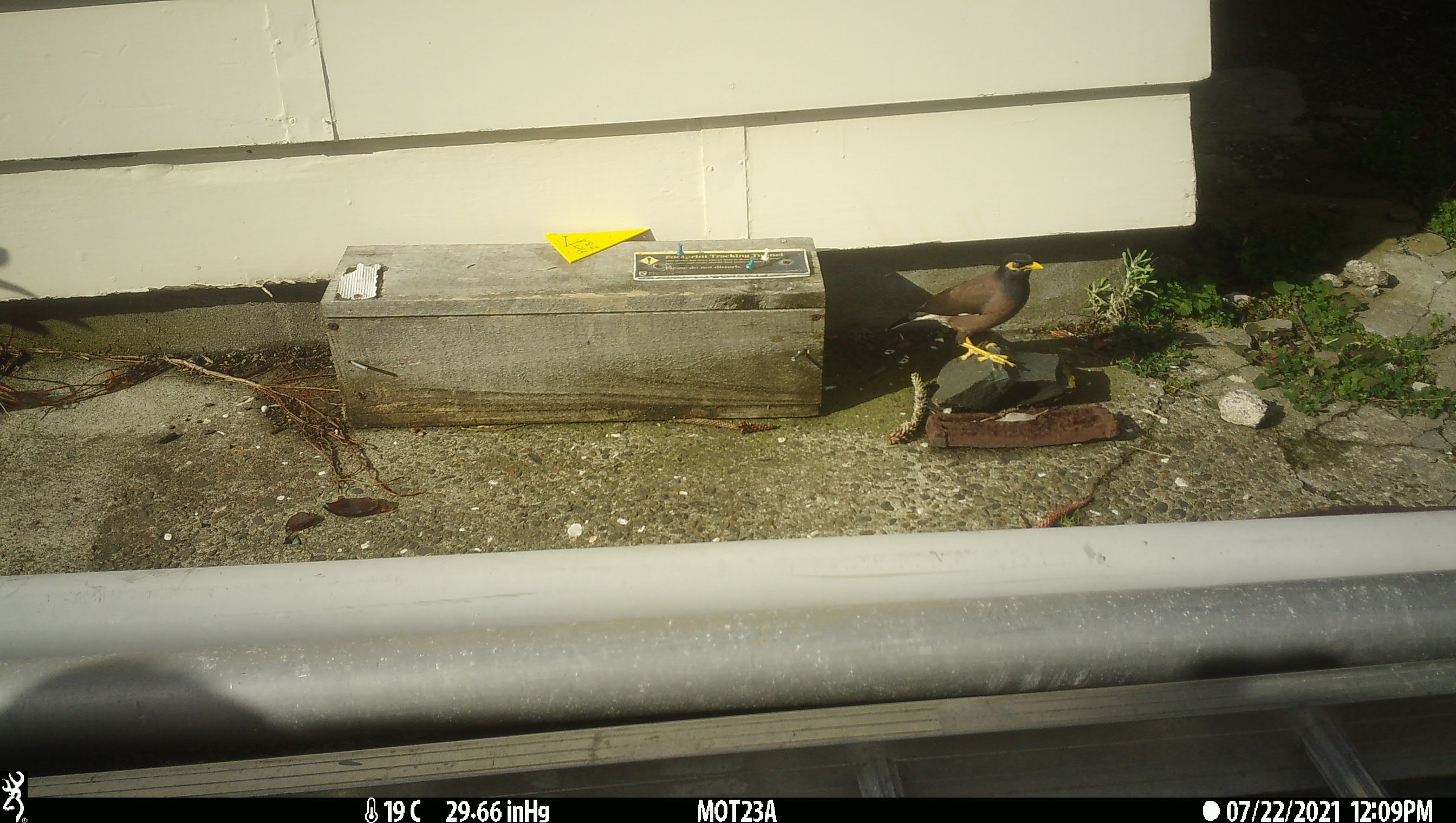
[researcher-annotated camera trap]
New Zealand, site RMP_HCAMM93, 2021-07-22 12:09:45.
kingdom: Animalia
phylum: Chordata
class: Aves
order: Passeriformes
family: Sturnidae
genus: Acridotheres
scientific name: Acridotheres tristis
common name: common myna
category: myna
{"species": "myna (common myna) (Acridotheres tristis)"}